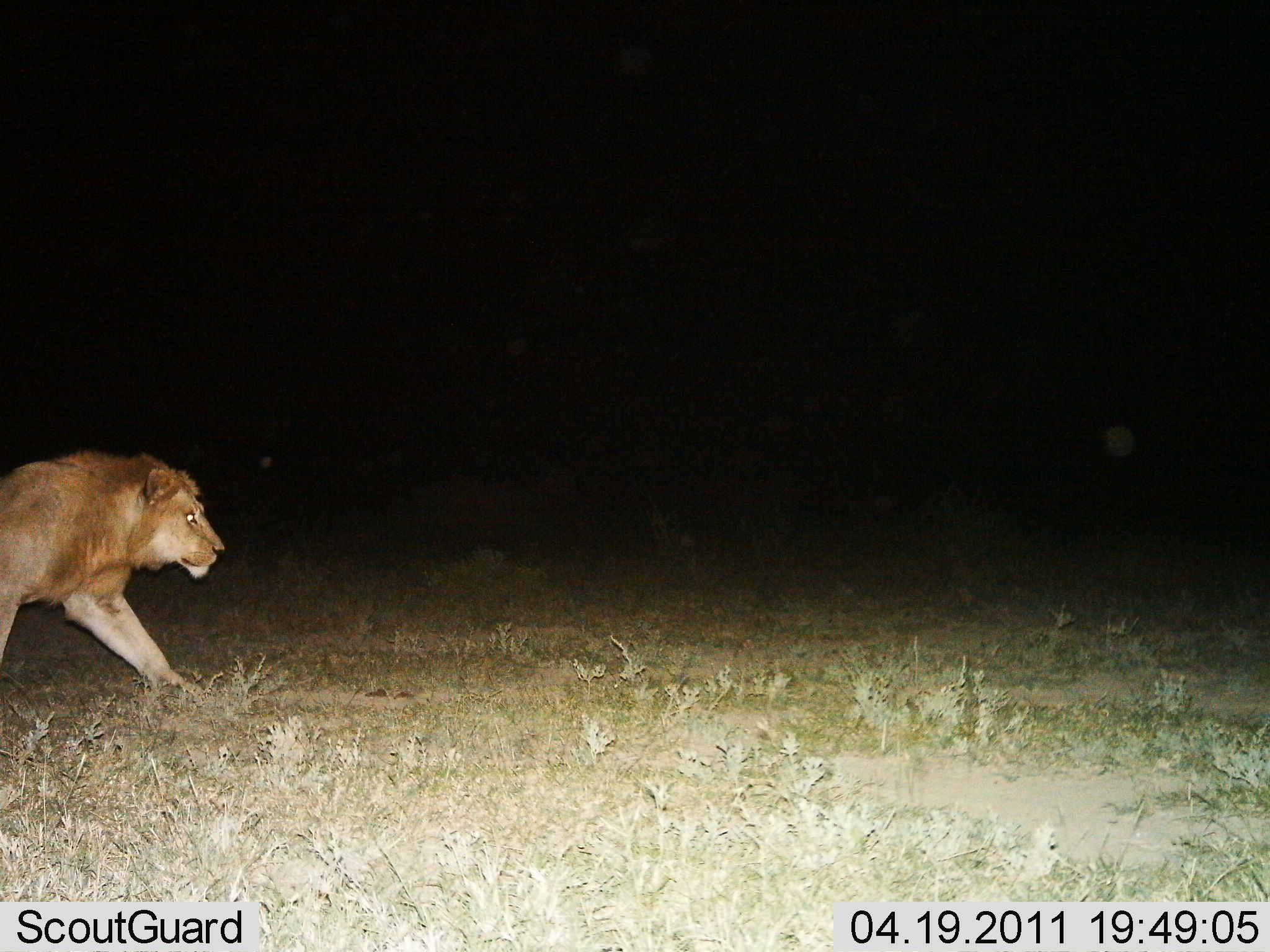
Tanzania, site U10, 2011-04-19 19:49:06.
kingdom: Animalia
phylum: Chordata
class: Mammalia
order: Carnivora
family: Felidae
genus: Panthera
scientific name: Panthera leo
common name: lion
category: lionmale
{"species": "lionmale (lion) (Panthera leo)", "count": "1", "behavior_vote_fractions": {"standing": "0%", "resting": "0%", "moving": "100%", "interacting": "0%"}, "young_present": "8%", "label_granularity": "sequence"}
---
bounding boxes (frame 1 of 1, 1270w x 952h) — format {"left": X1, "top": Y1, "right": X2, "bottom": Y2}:
animal: {"left": 0, "top": 446, "right": 225, "bottom": 702}